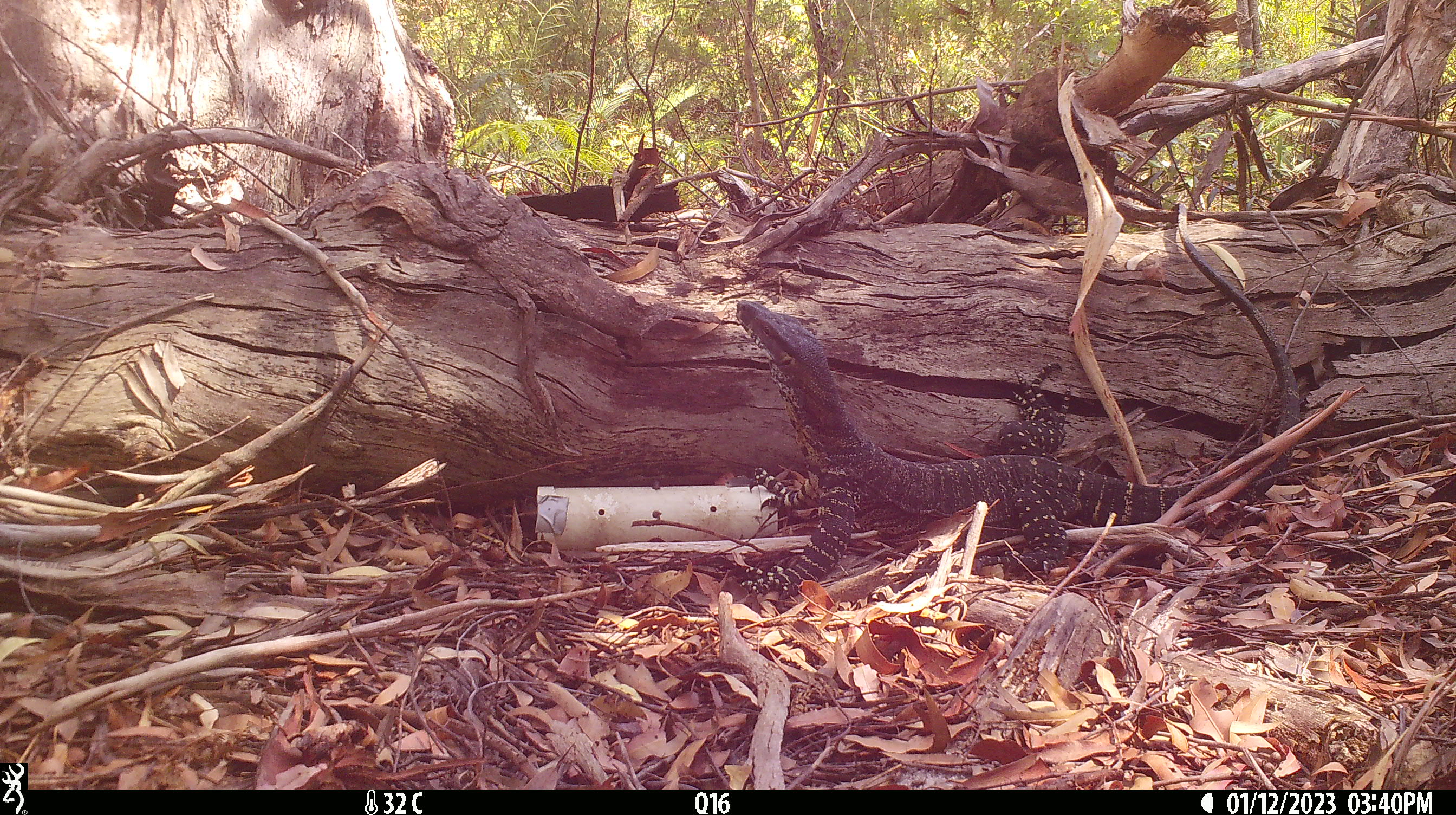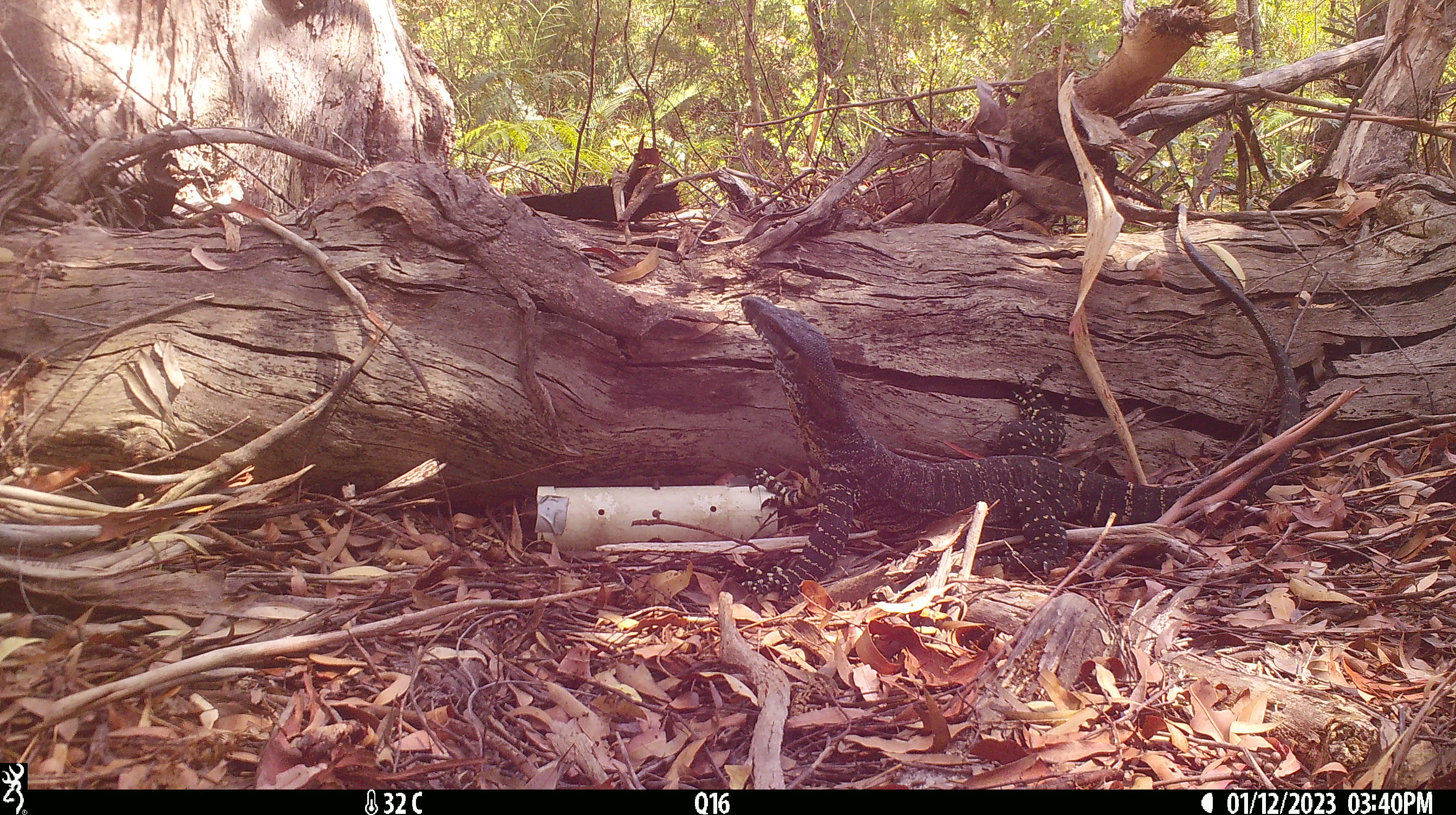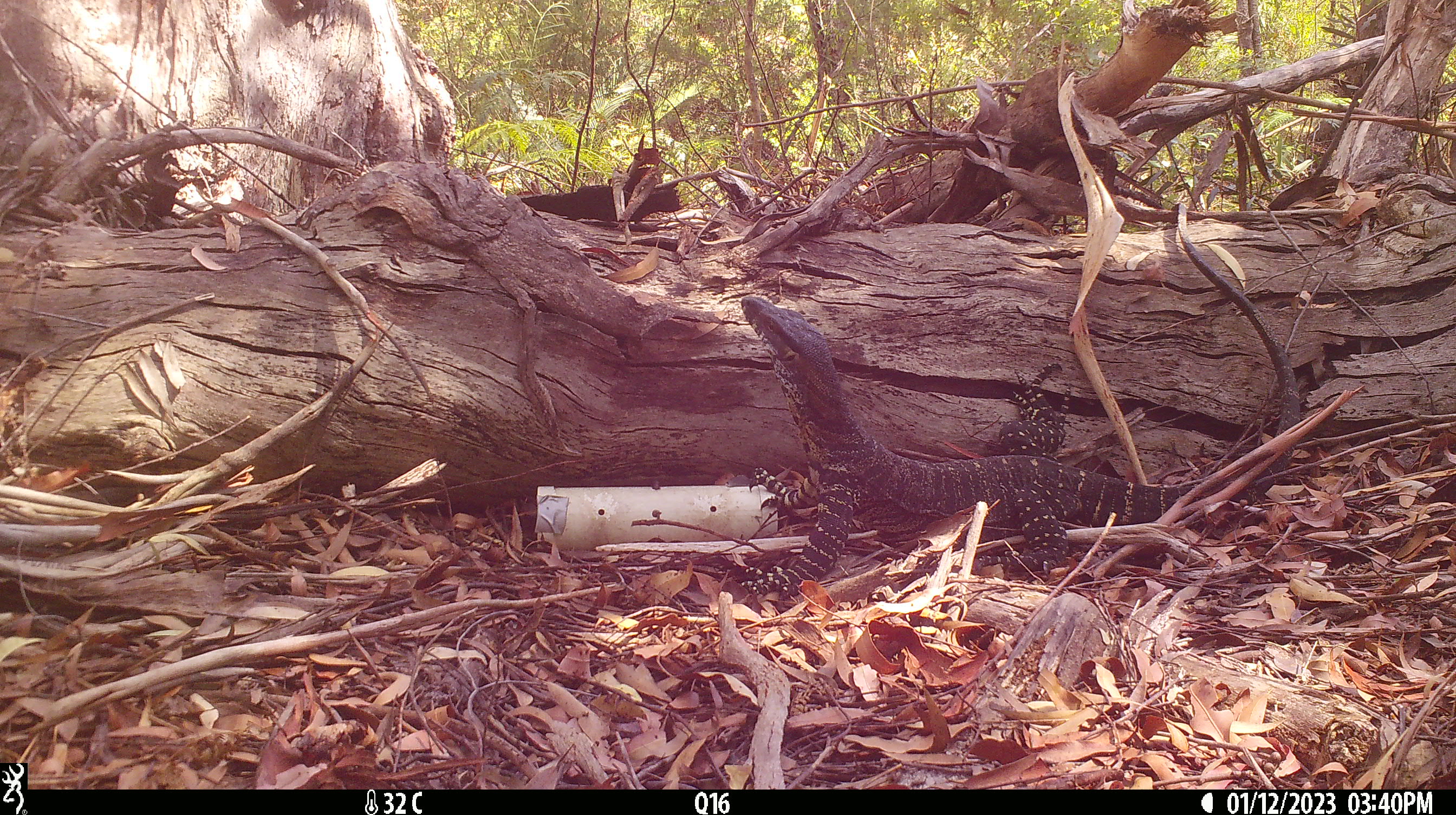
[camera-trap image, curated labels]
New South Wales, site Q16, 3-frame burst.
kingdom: Animalia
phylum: Chordata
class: Reptilia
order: Squamata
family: Varanidae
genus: Varanus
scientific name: Varanus varius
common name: lace monitor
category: goanna